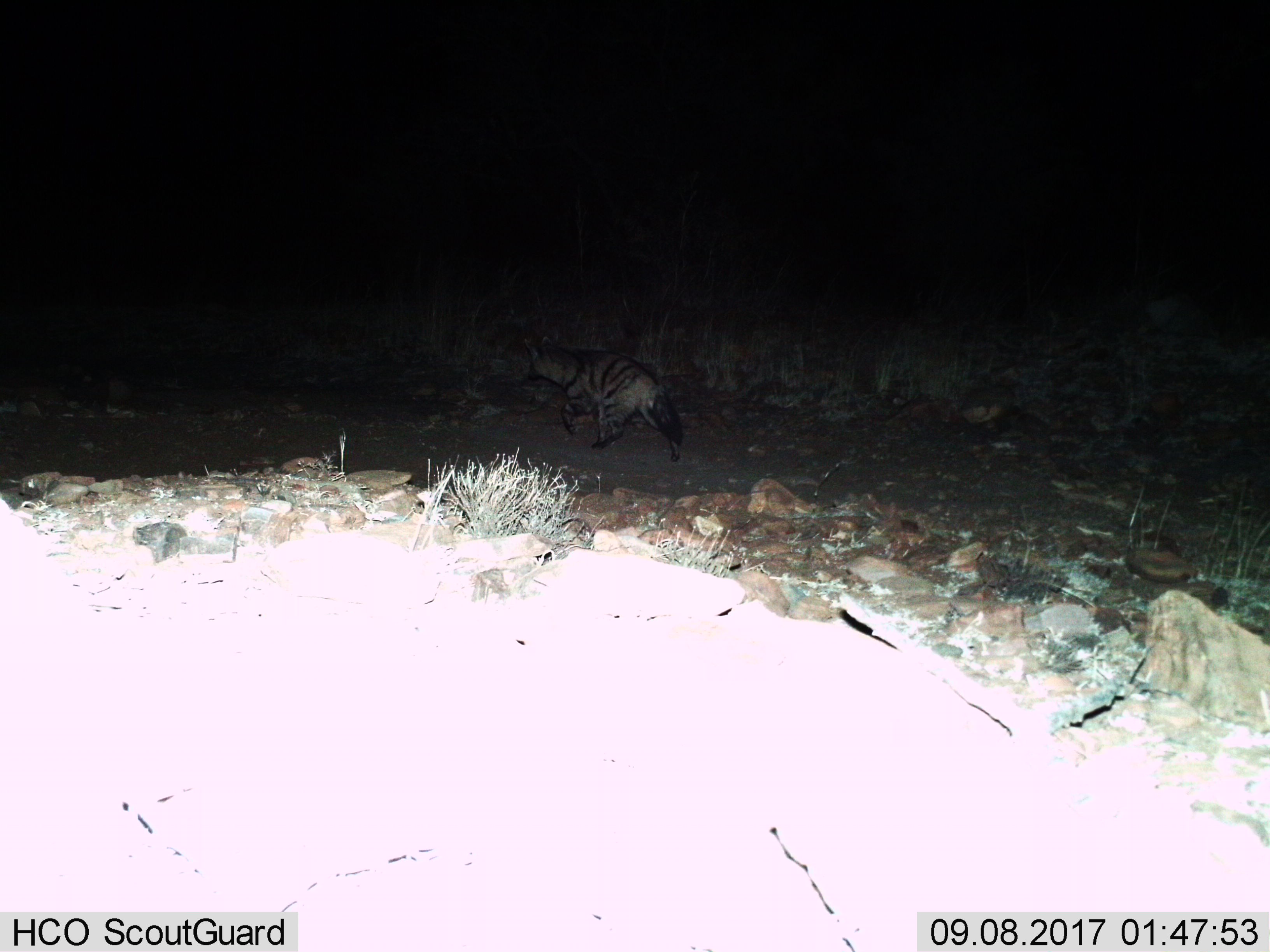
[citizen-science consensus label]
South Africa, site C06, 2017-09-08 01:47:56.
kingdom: Animalia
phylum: Chordata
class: Mammalia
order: Carnivora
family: Hyaenidae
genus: Proteles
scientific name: Proteles cristatus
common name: aardwolf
Aardwolf (Proteles cristatus), count 1. Behavior (volunteer vote fractions): standing 14%, resting 0%, moving 100%, interacting 0%. Young present (vote fraction): 0%. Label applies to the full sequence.